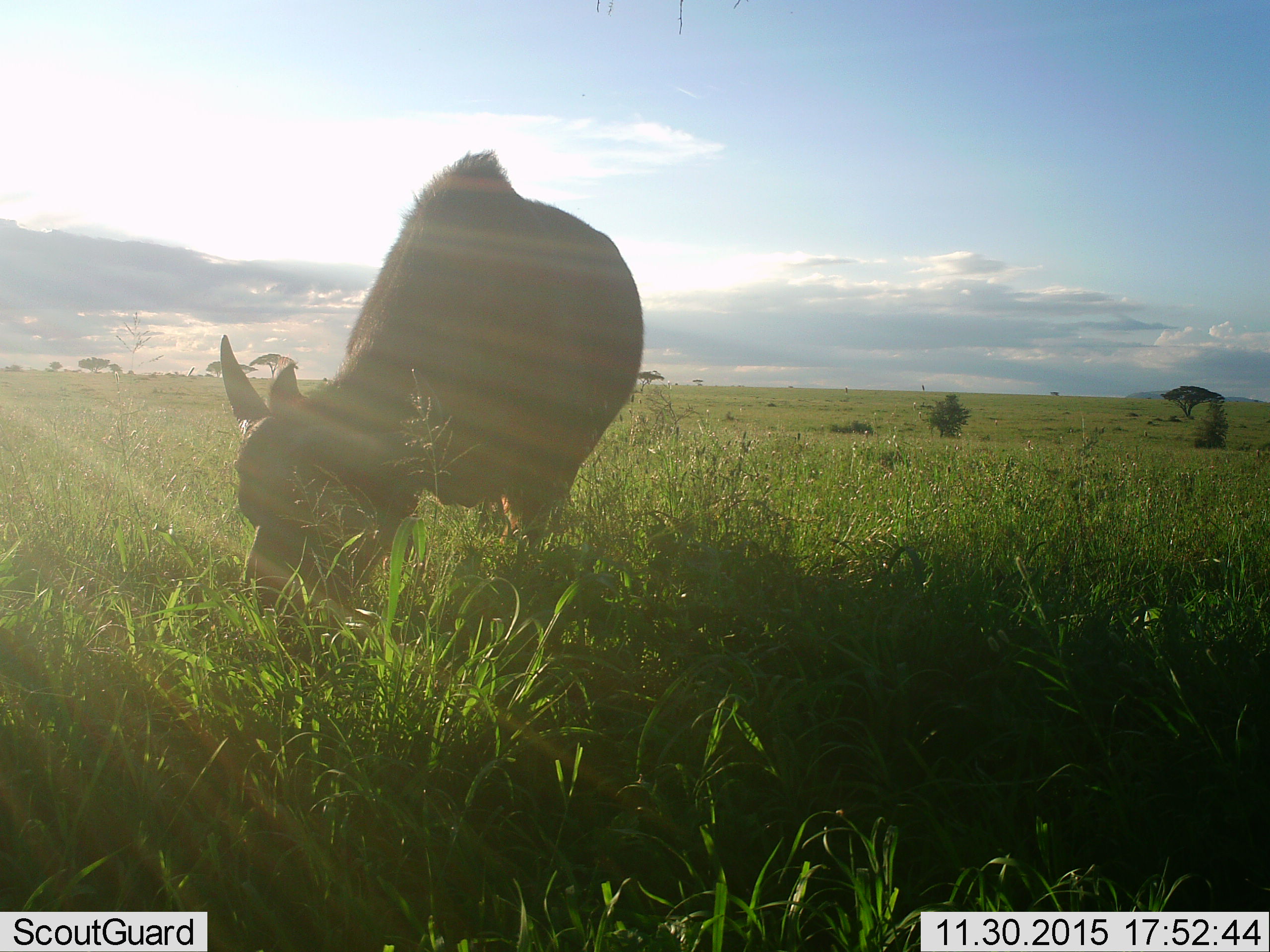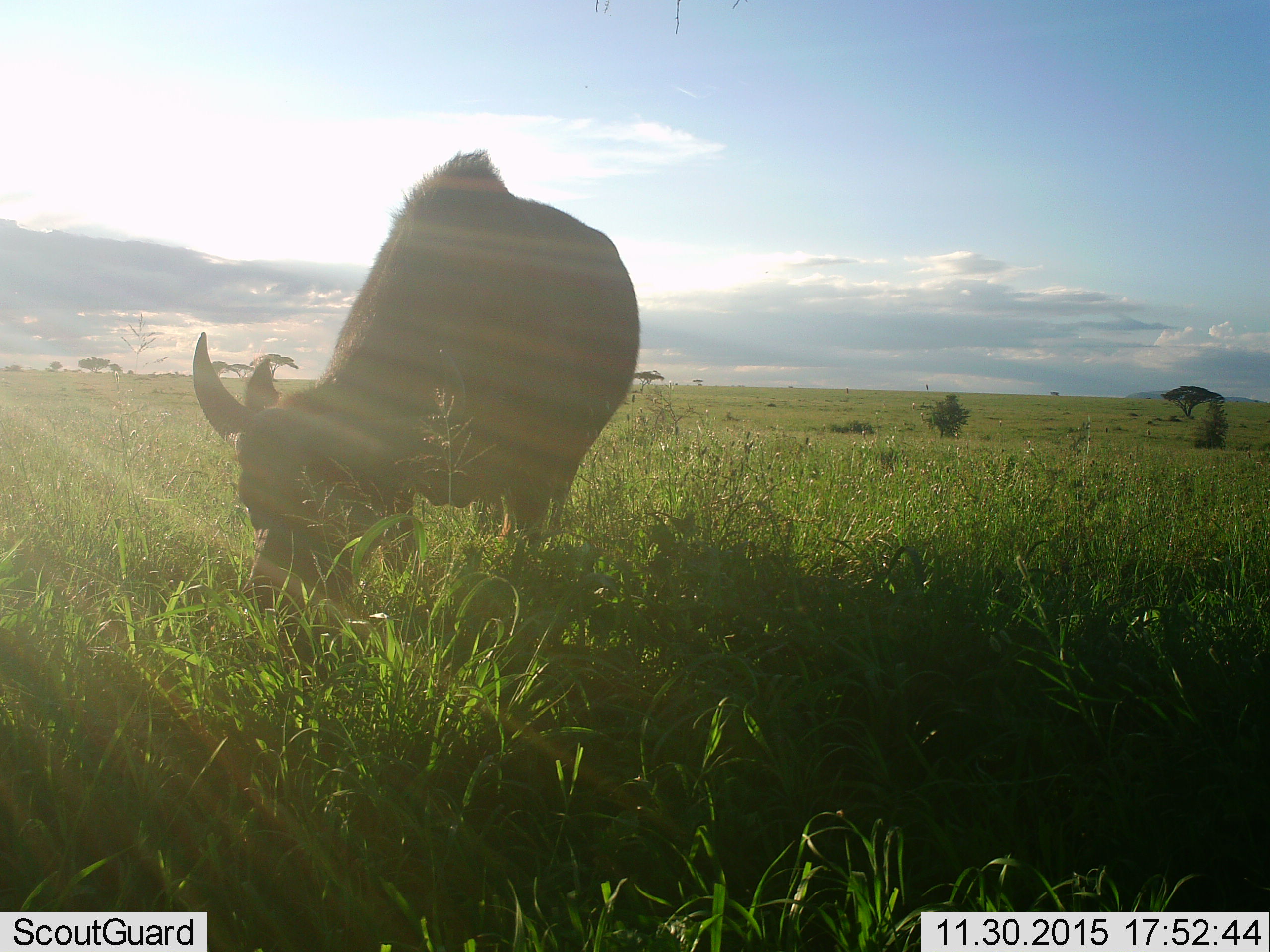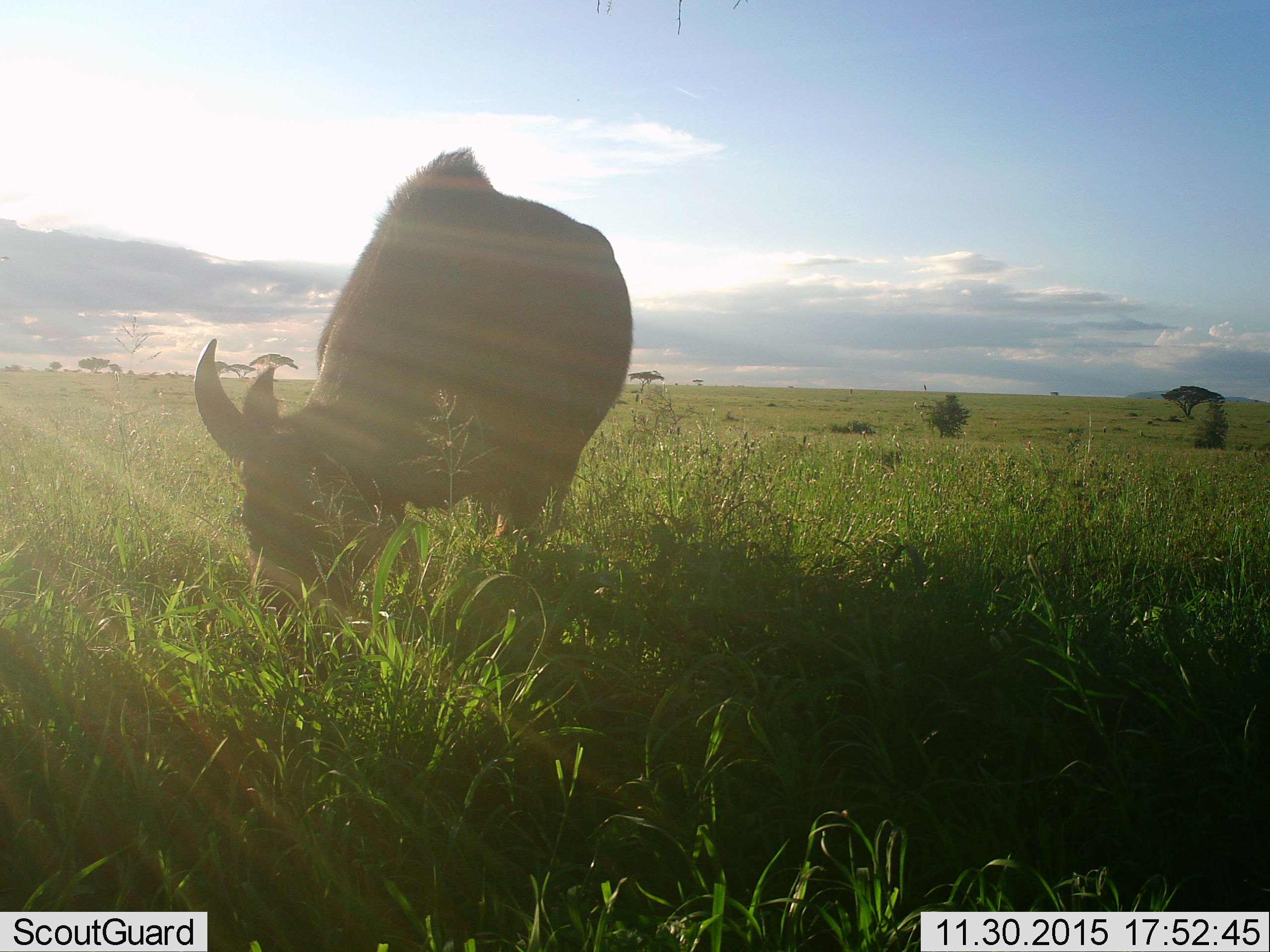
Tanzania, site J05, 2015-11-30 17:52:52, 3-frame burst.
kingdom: Animalia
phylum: Chordata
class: Mammalia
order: Artiodactyla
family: Bovidae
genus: Syncerus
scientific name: Syncerus caffer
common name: cape buffalo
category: buffalo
Buffalo (cape buffalo) (Syncerus caffer), count 1. Behavior (volunteer vote fractions): standing 29%, resting 0%, moving 14%, interacting 0%. Young present (vote fraction): 0%. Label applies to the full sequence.